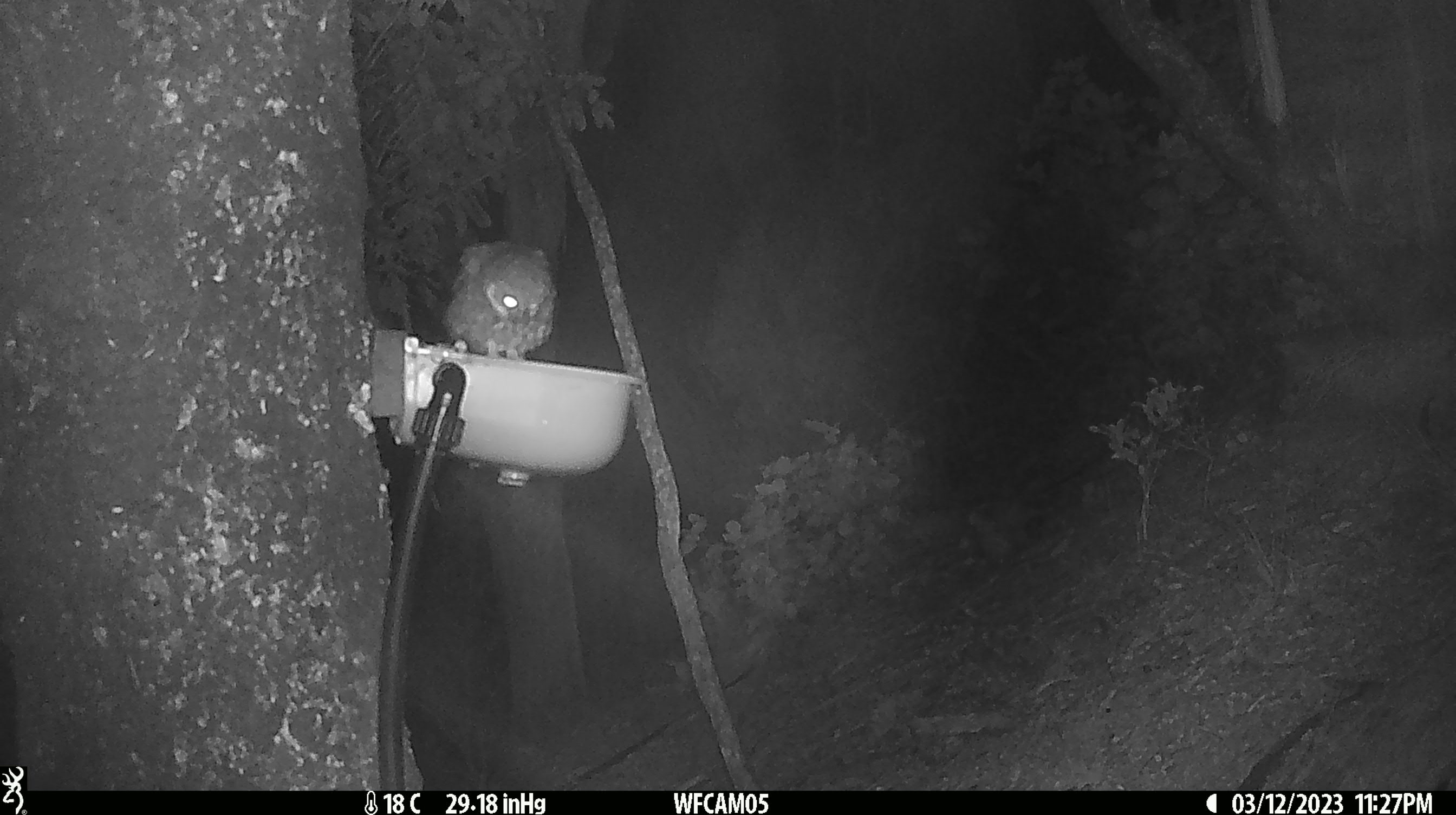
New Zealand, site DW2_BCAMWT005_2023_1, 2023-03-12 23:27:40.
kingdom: Animalia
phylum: Chordata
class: Aves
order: Strigiformes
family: Strigidae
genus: Ninox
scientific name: Ninox novaeseelandiae novaeseelandiae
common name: morepork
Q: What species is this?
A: Morepork (Ninox novaeseelandiae novaeseelandiae).